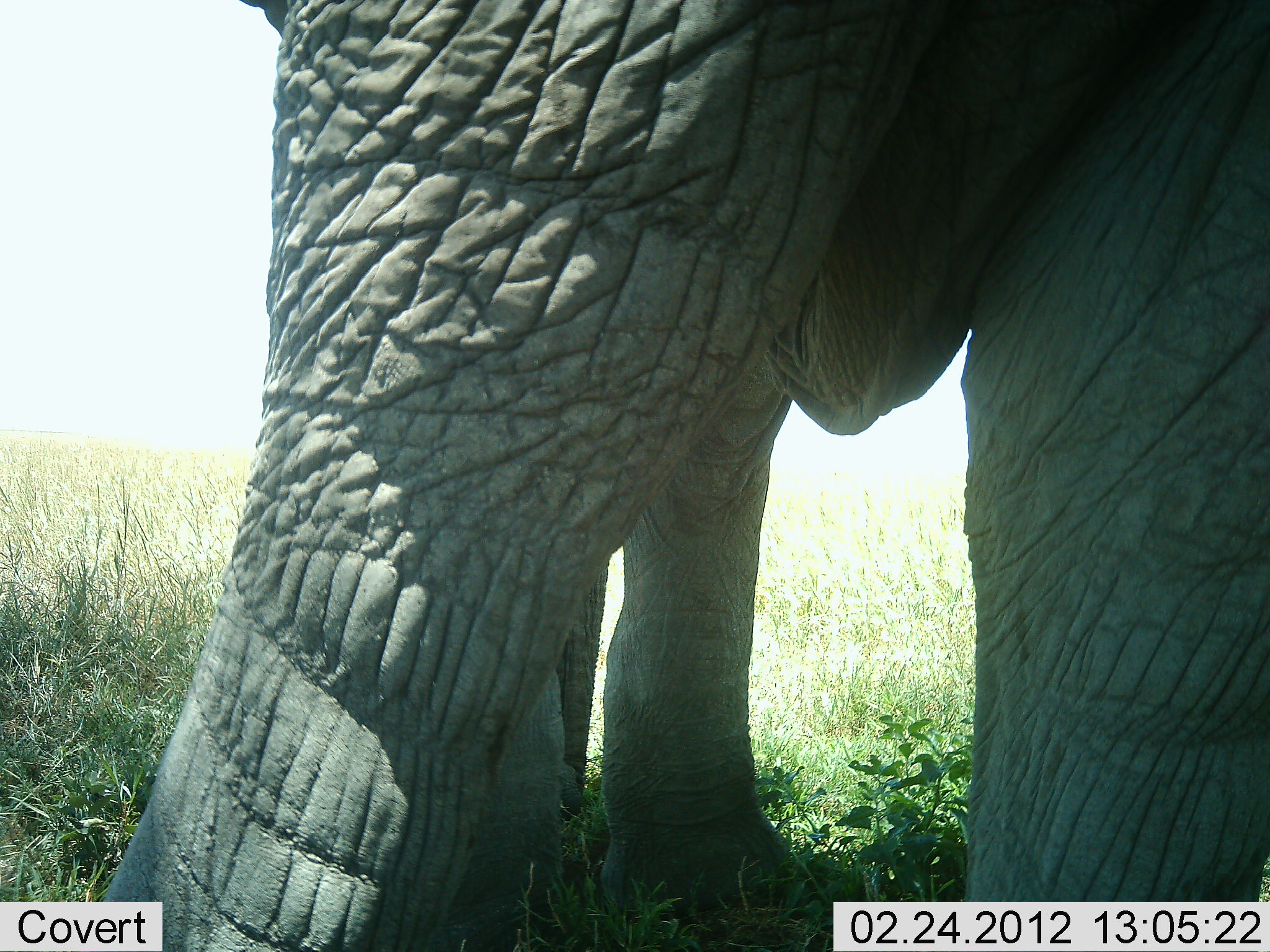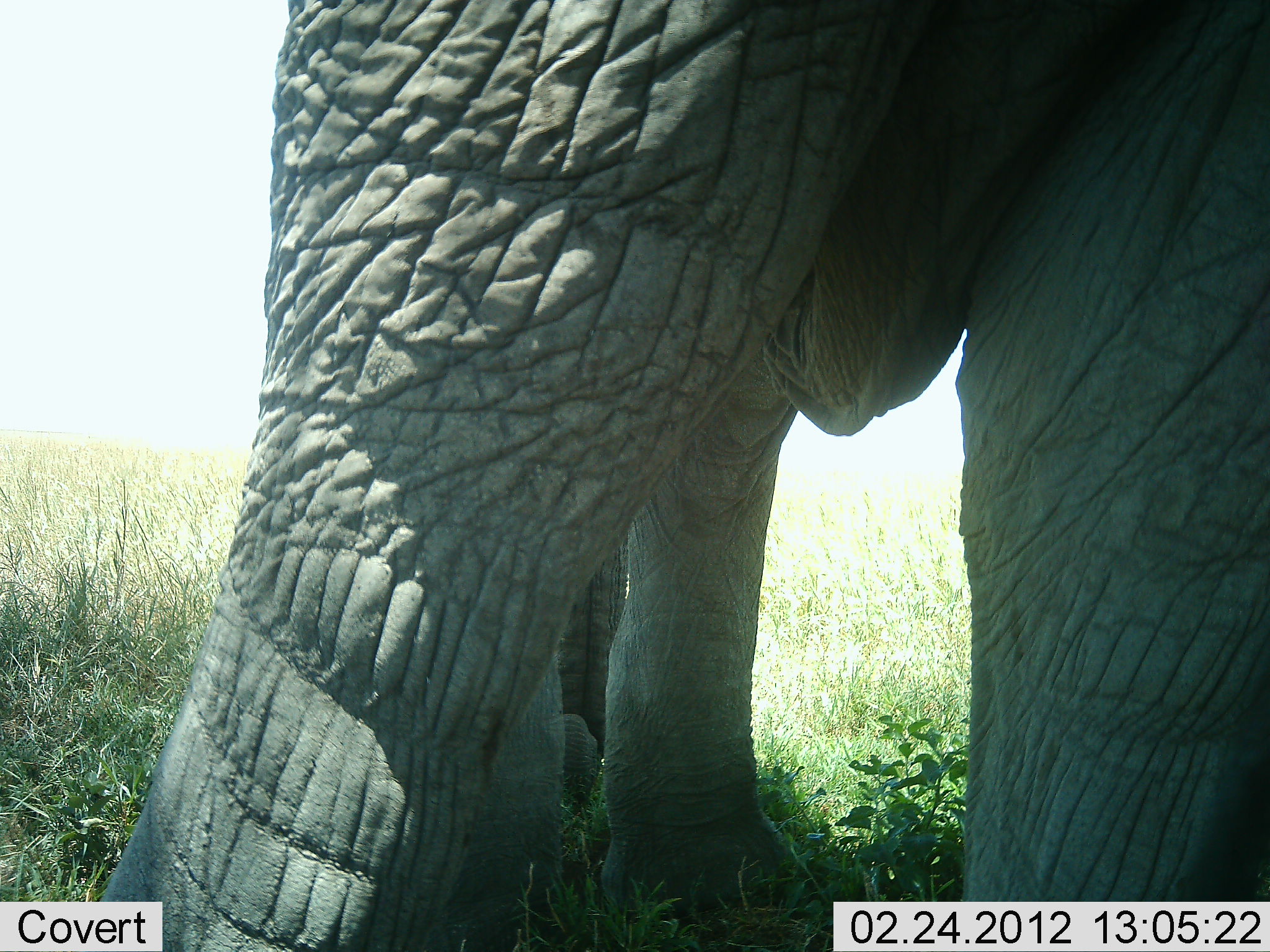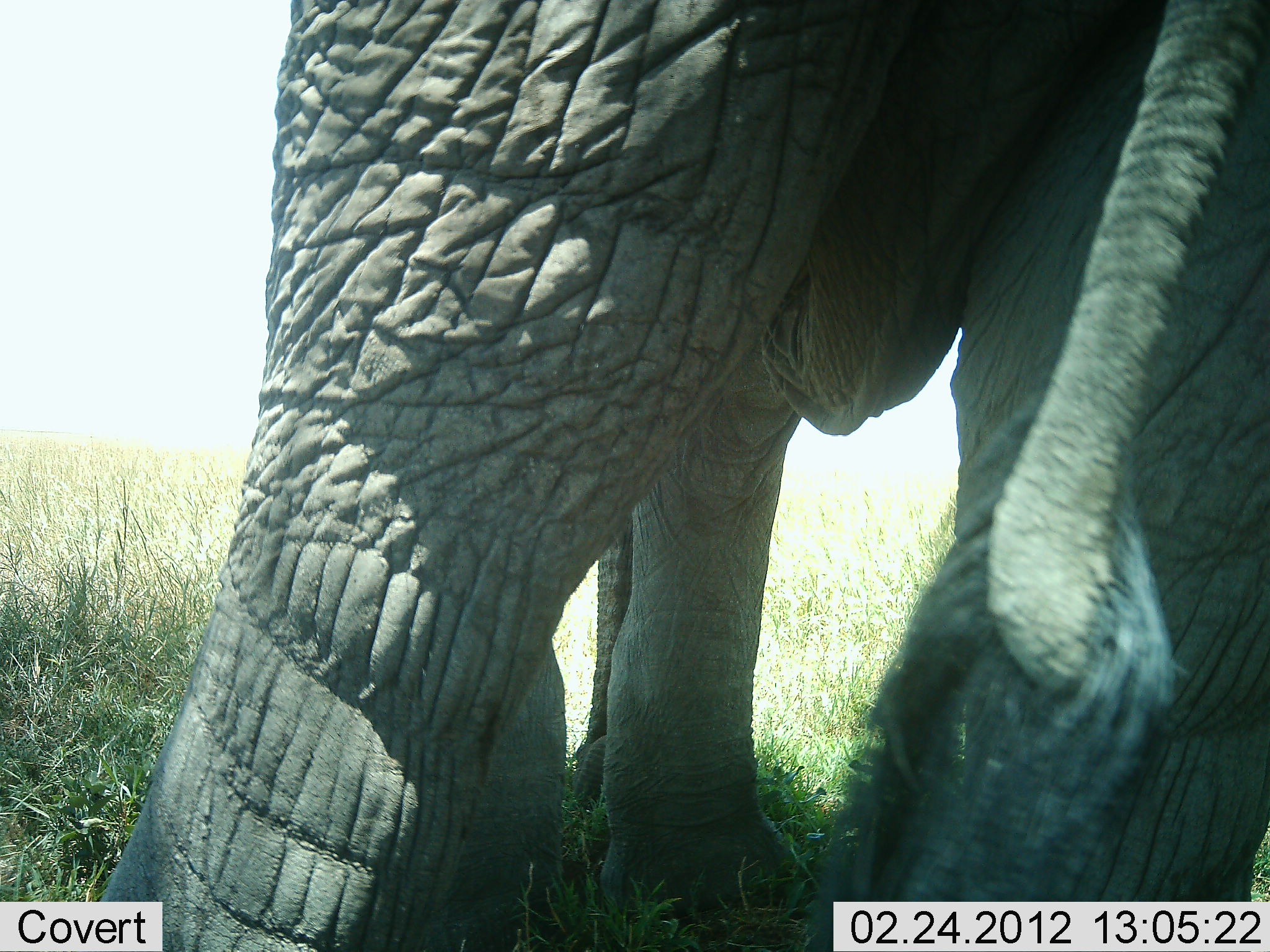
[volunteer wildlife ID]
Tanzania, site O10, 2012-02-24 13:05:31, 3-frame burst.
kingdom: Animalia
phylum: Chordata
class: Mammalia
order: Proboscidea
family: Elephantidae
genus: Loxodonta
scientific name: Loxodonta africana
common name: african bush elephant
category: elephant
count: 1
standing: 80%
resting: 7%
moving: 13%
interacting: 0%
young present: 0%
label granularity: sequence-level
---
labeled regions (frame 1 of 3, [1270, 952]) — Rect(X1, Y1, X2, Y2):
animal: Rect(94, 1, 1270, 952)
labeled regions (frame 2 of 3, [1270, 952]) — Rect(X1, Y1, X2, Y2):
animal: Rect(94, 1, 1270, 952)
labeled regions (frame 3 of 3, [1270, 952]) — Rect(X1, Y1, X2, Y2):
animal: Rect(94, 1, 1270, 952)